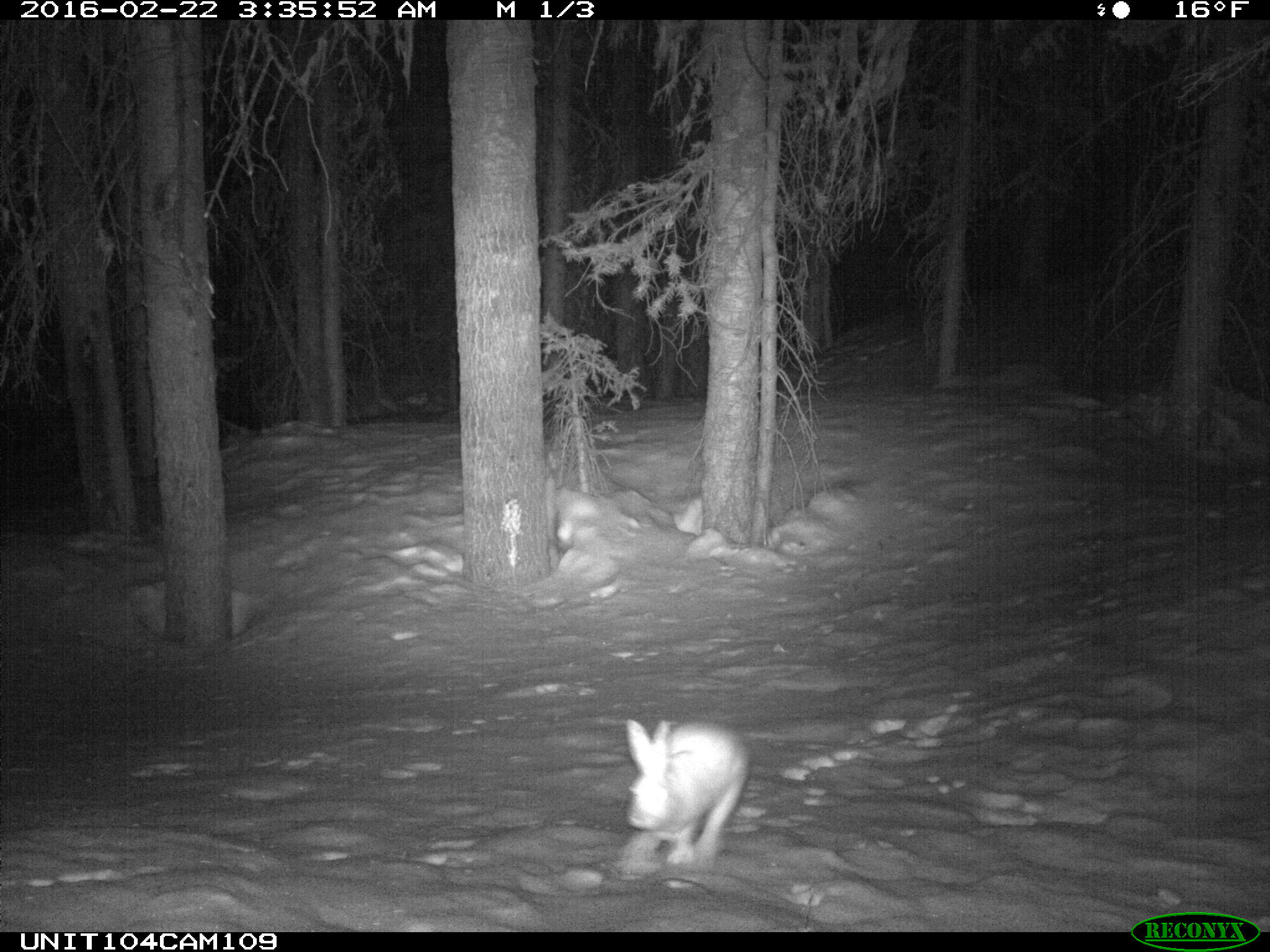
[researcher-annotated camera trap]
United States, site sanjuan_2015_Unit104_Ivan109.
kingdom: Animalia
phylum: Chordata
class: Mammalia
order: Lagomorpha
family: Leporidae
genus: Lepus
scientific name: Lepus americanus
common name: snowshoe hare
Lepus americanus (snowshoe hare).